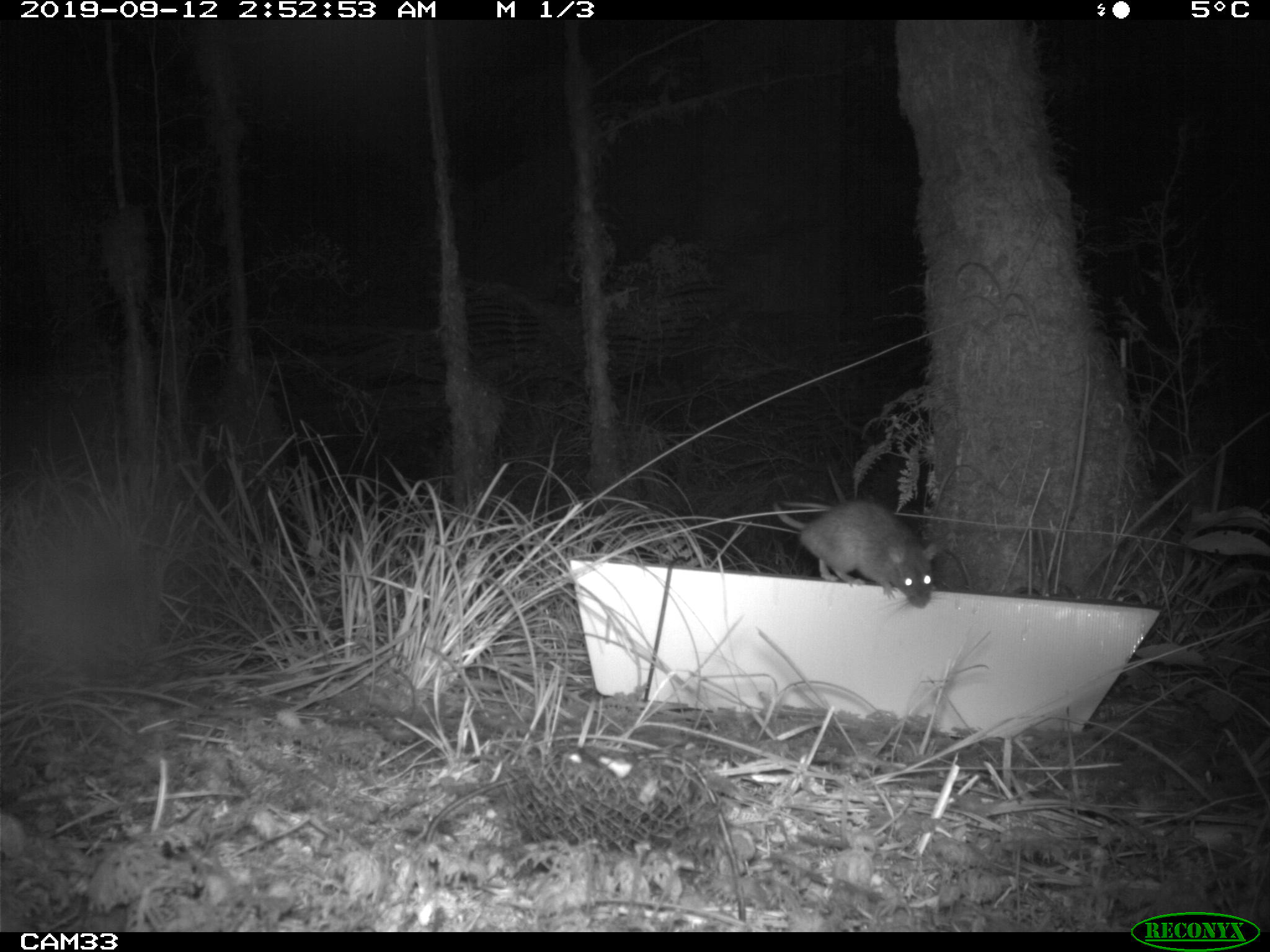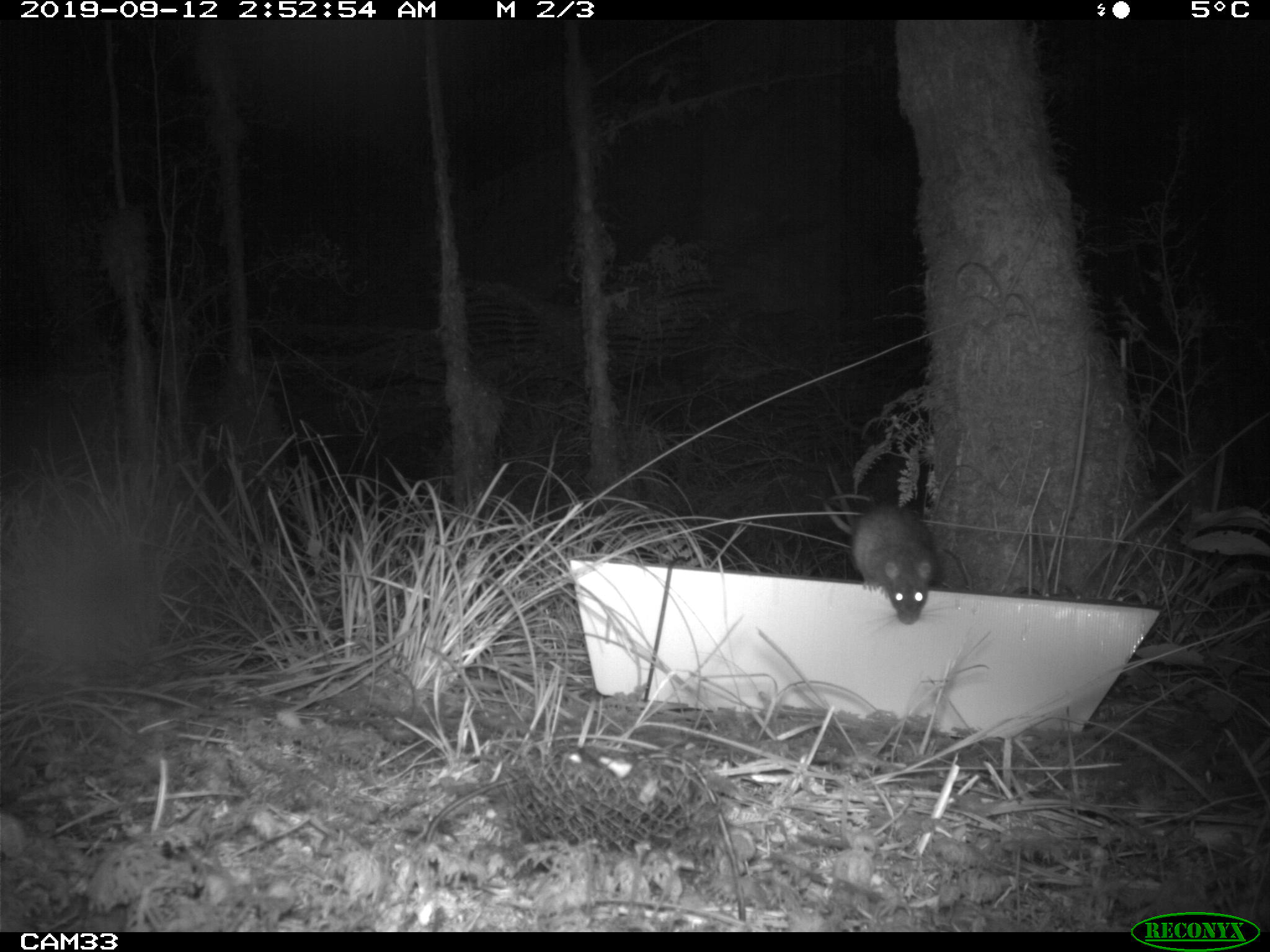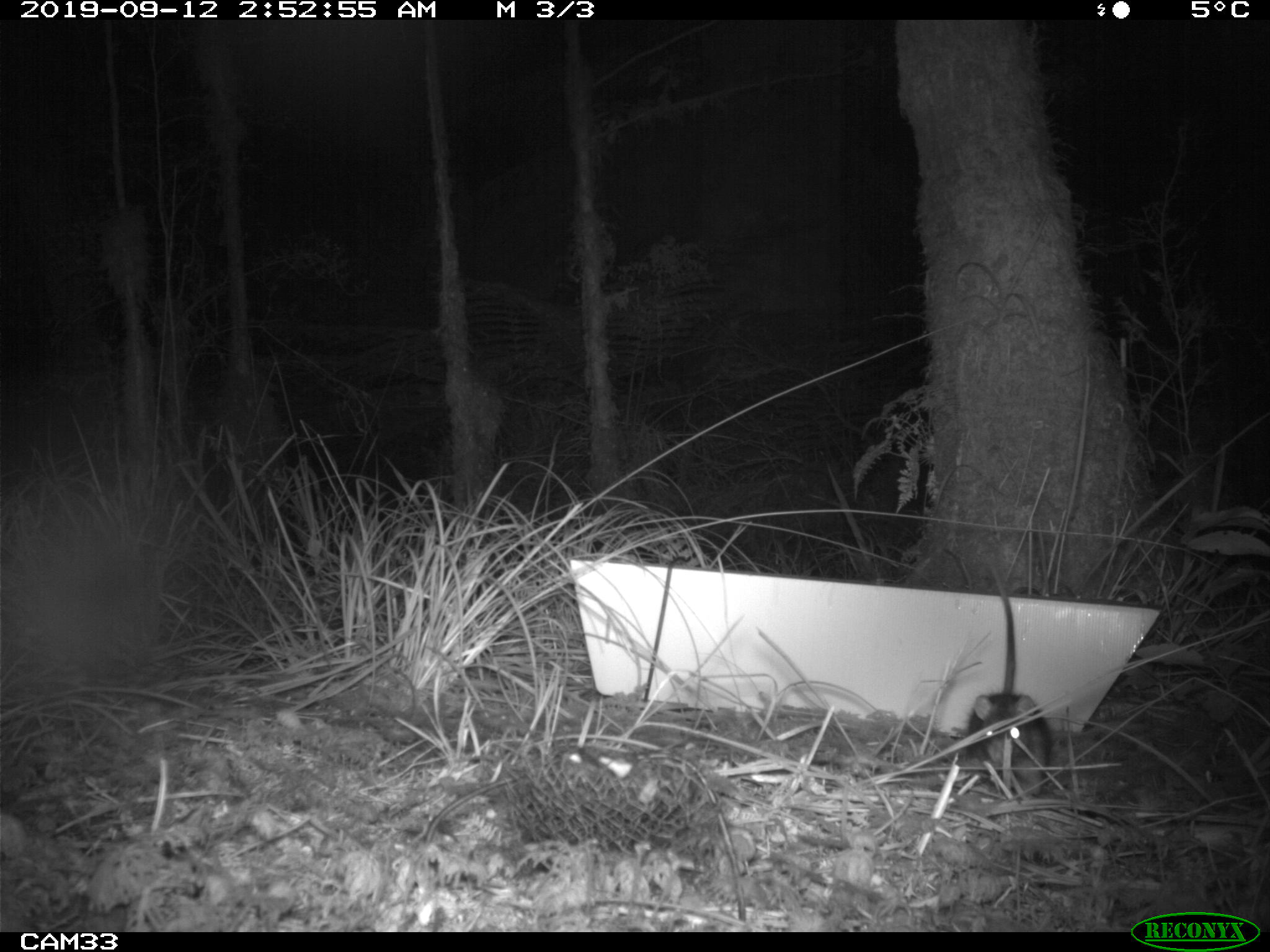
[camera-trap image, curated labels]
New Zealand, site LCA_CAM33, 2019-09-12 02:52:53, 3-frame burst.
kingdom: Animalia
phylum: Chordata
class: Mammalia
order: Rodentia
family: Muridae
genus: Rattus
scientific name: Rattus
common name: rat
Rat (Rattus).